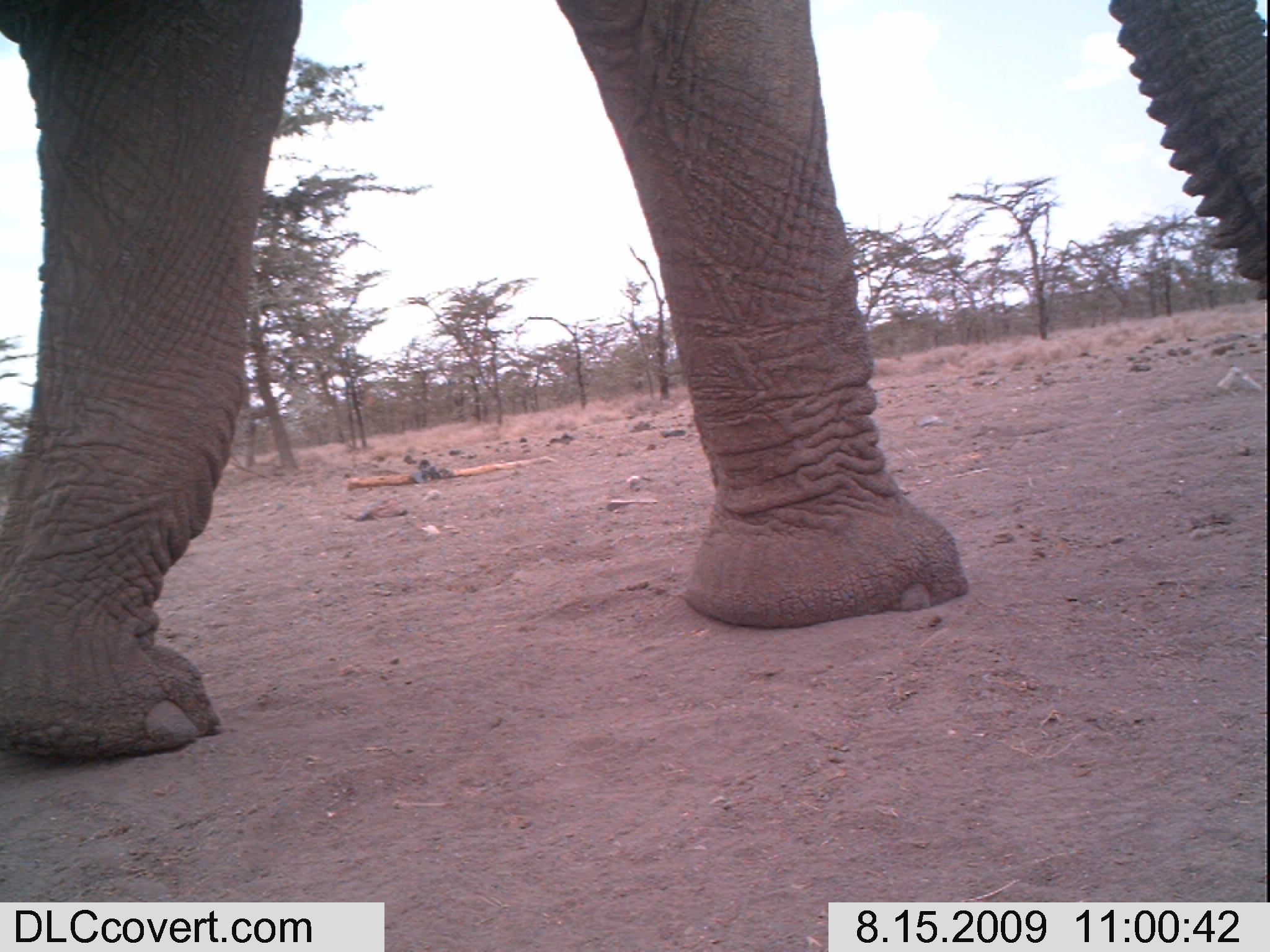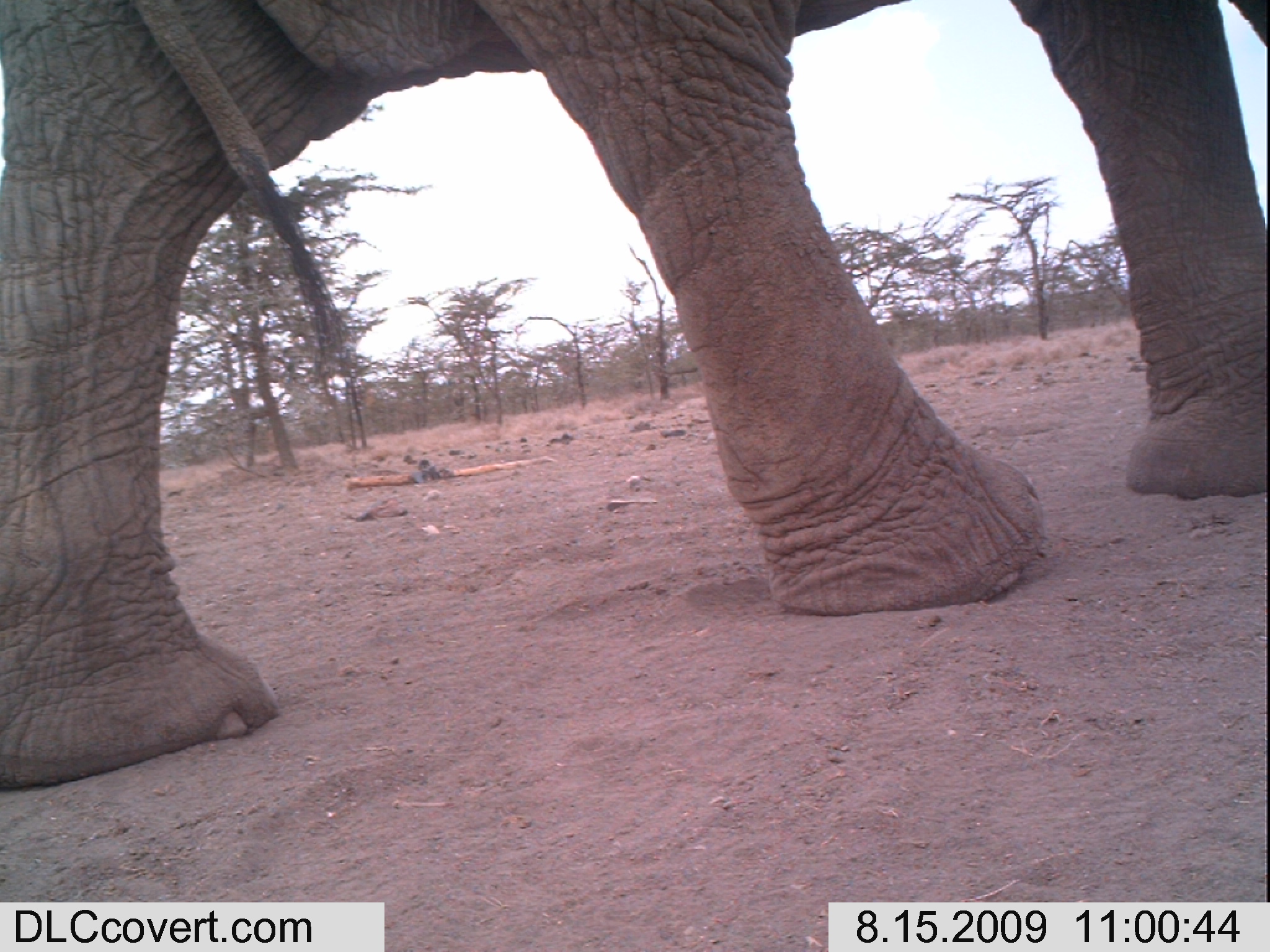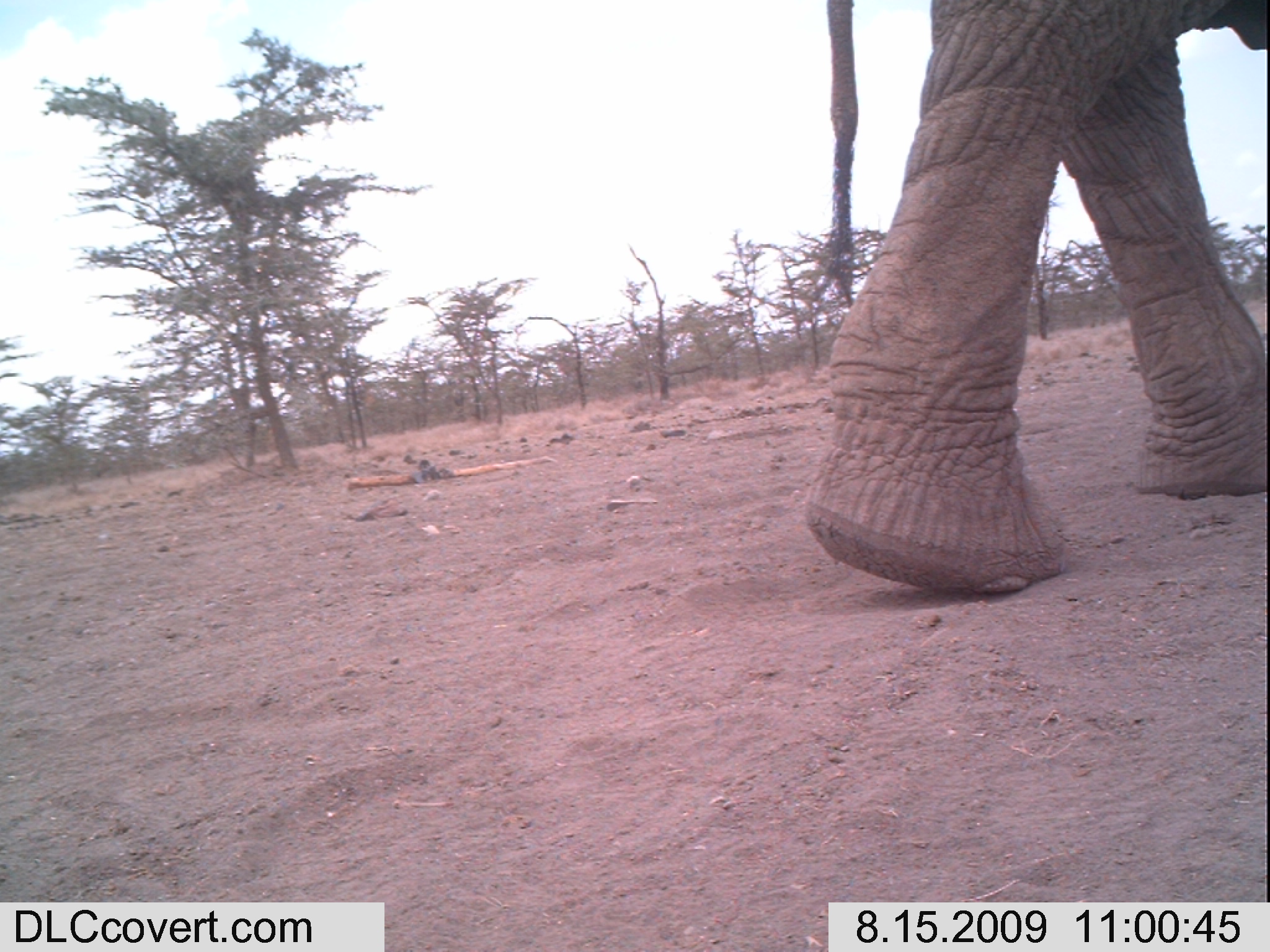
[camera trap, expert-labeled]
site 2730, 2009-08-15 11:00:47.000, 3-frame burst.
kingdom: Animalia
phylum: Chordata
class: Mammalia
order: Proboscidea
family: Elephantidae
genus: Loxodonta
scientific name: Loxodonta africana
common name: african bush elephant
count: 1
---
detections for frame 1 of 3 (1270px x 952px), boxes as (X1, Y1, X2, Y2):
loxodonta africana: (0, 0, 1270, 758)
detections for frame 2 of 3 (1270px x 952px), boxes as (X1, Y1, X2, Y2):
loxodonta africana: (0, 0, 1270, 791)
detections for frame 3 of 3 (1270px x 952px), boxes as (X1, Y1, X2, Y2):
loxodonta africana: (803, 0, 1270, 599)